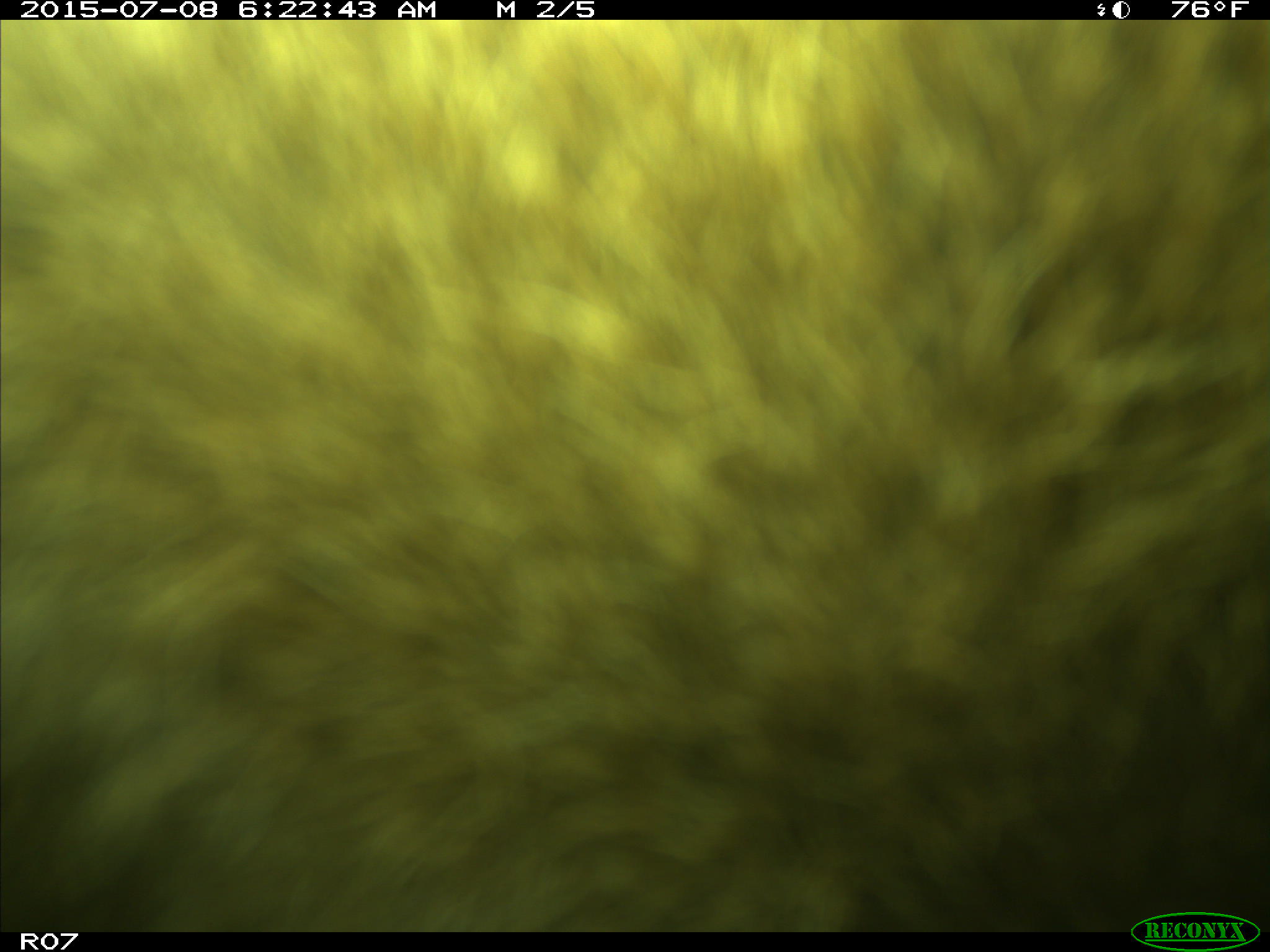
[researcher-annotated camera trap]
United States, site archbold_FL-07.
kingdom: Animalia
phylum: Chordata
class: Mammalia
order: Artiodactyla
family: Bovidae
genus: Bos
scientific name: Bos taurus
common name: domestic cow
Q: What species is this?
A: Bos taurus (domestic cow).